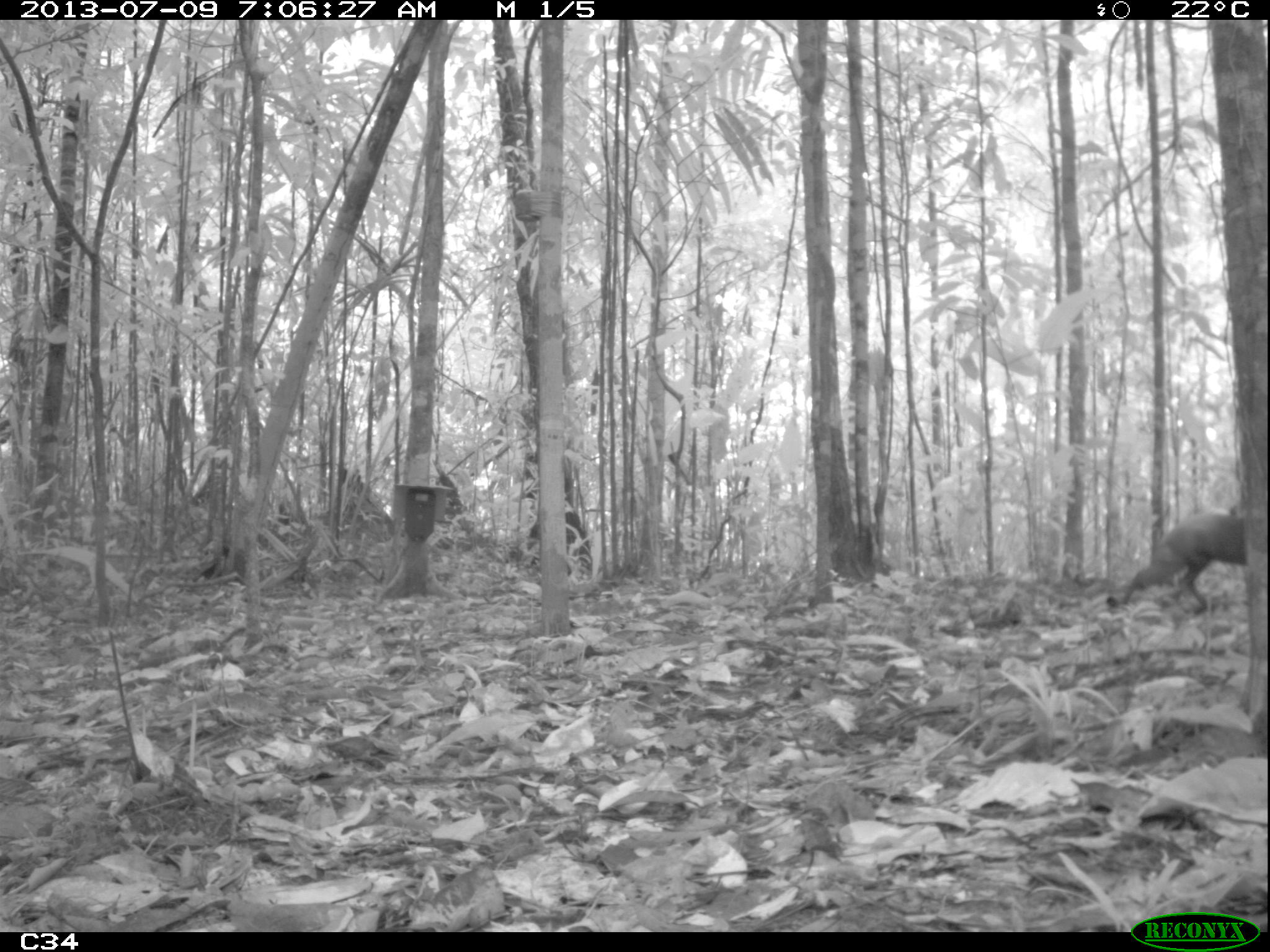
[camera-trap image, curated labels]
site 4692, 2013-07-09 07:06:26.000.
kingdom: Animalia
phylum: Chordata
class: Mammalia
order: Rodentia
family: Dasyproctidae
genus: Dasyprocta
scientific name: Dasyprocta leporina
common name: red-rumped agouti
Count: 1.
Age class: adult.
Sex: female.